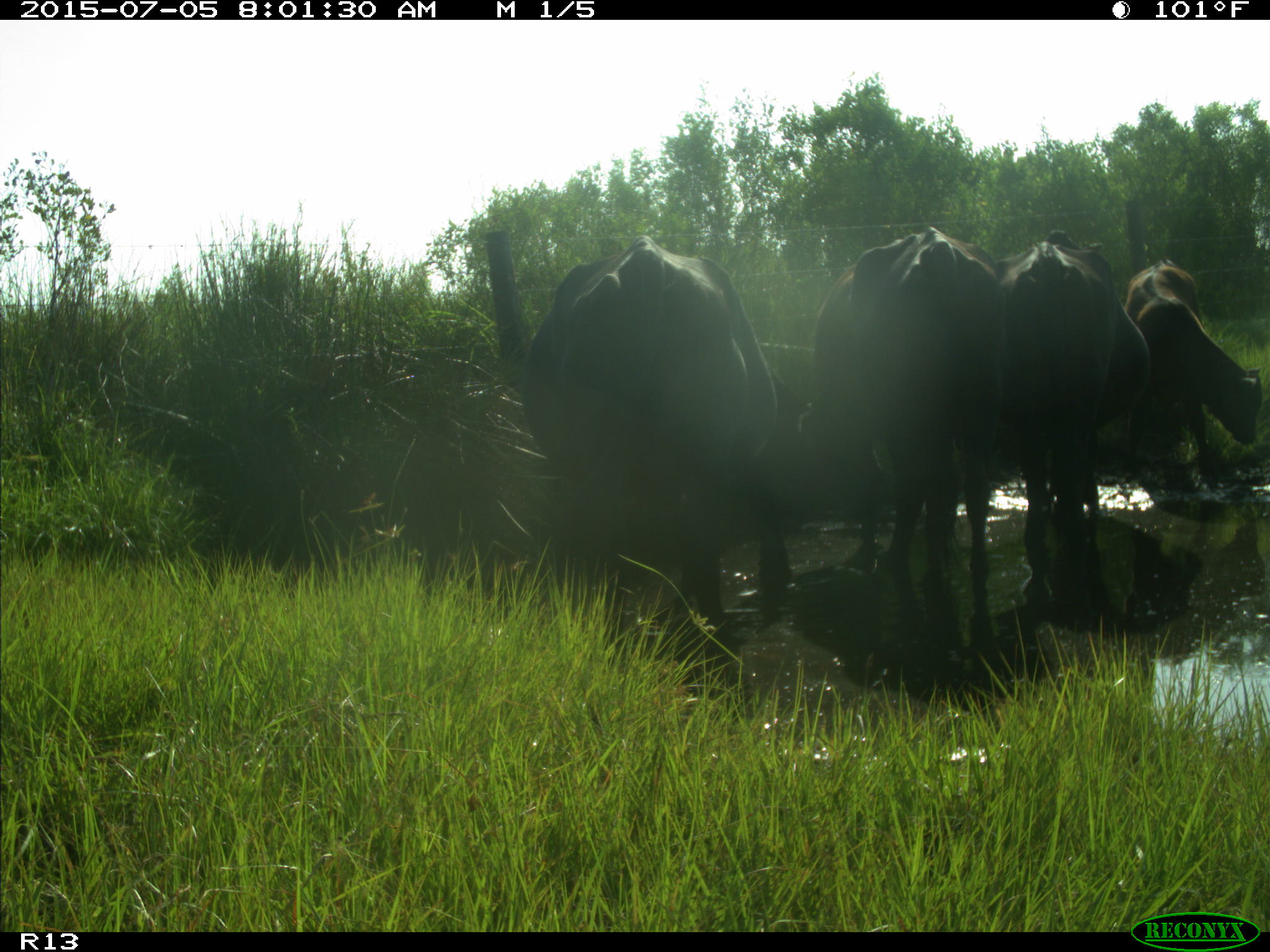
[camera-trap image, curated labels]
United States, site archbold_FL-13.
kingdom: Animalia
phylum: Chordata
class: Mammalia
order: Artiodactyla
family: Bovidae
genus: Bos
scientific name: Bos taurus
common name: domestic cow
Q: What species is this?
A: Bos taurus (domestic cow).